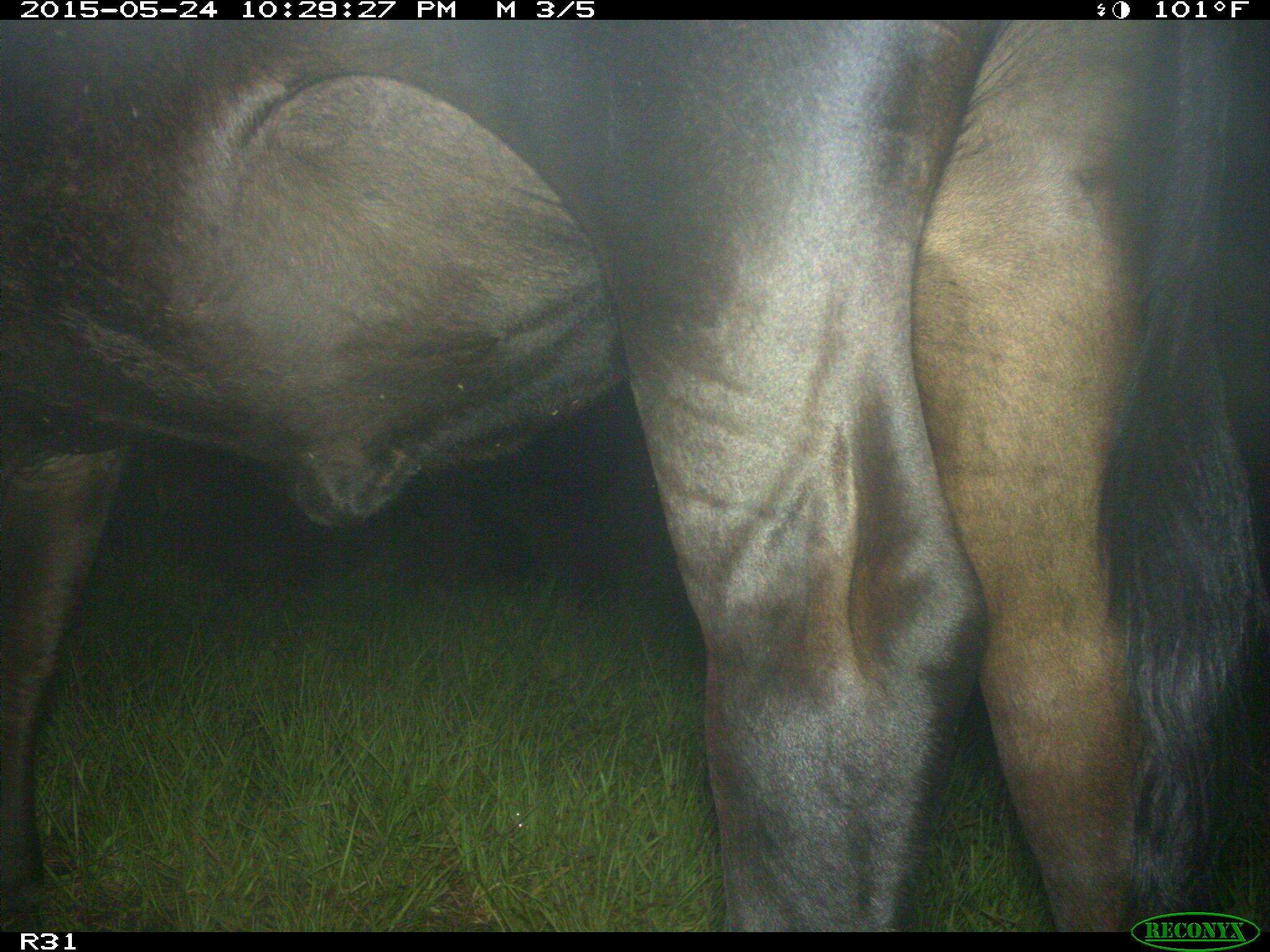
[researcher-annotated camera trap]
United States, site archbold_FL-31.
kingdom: Animalia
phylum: Chordata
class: Mammalia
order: Artiodactyla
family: Bovidae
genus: Bos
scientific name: Bos taurus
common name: domestic cow